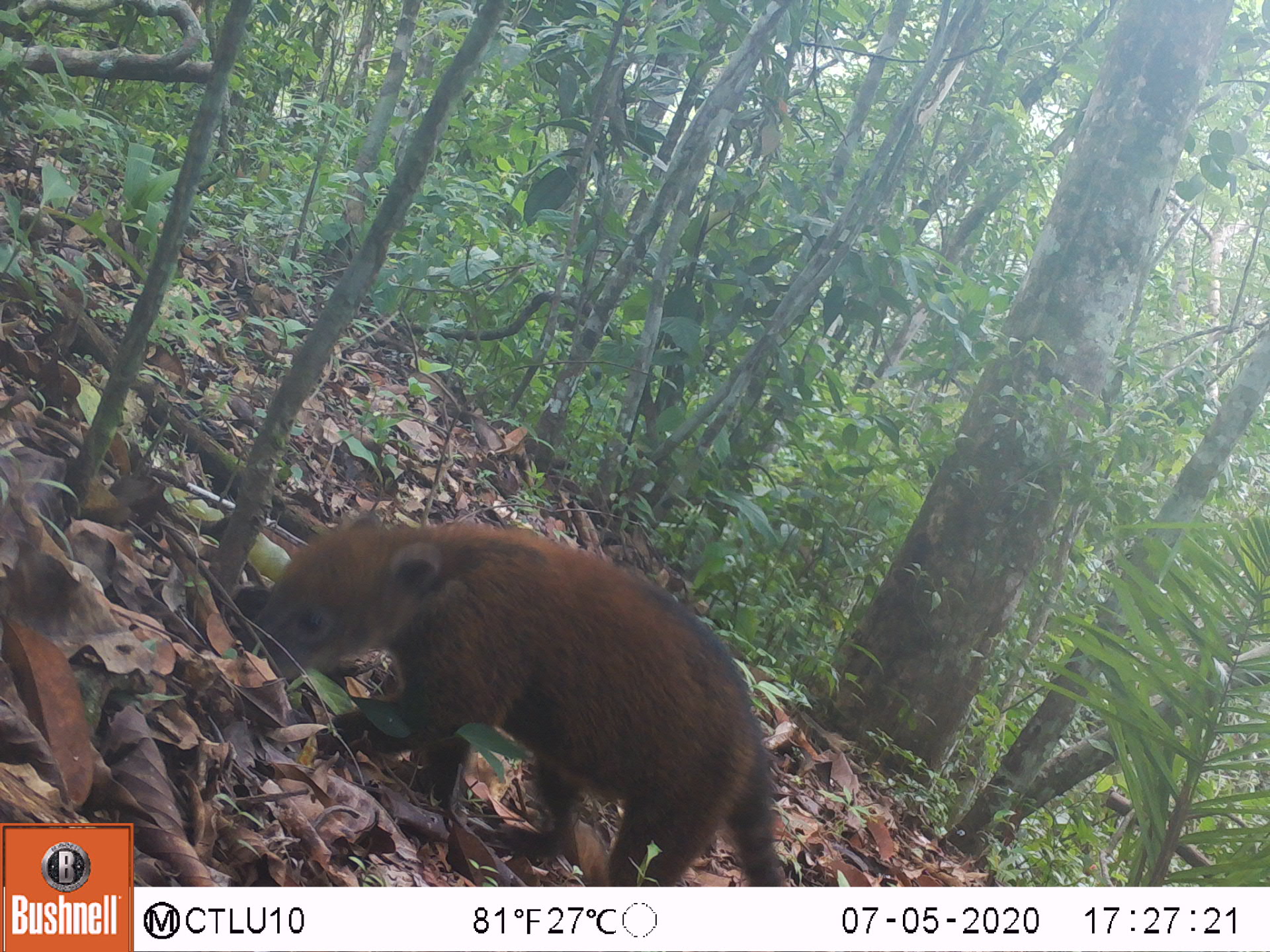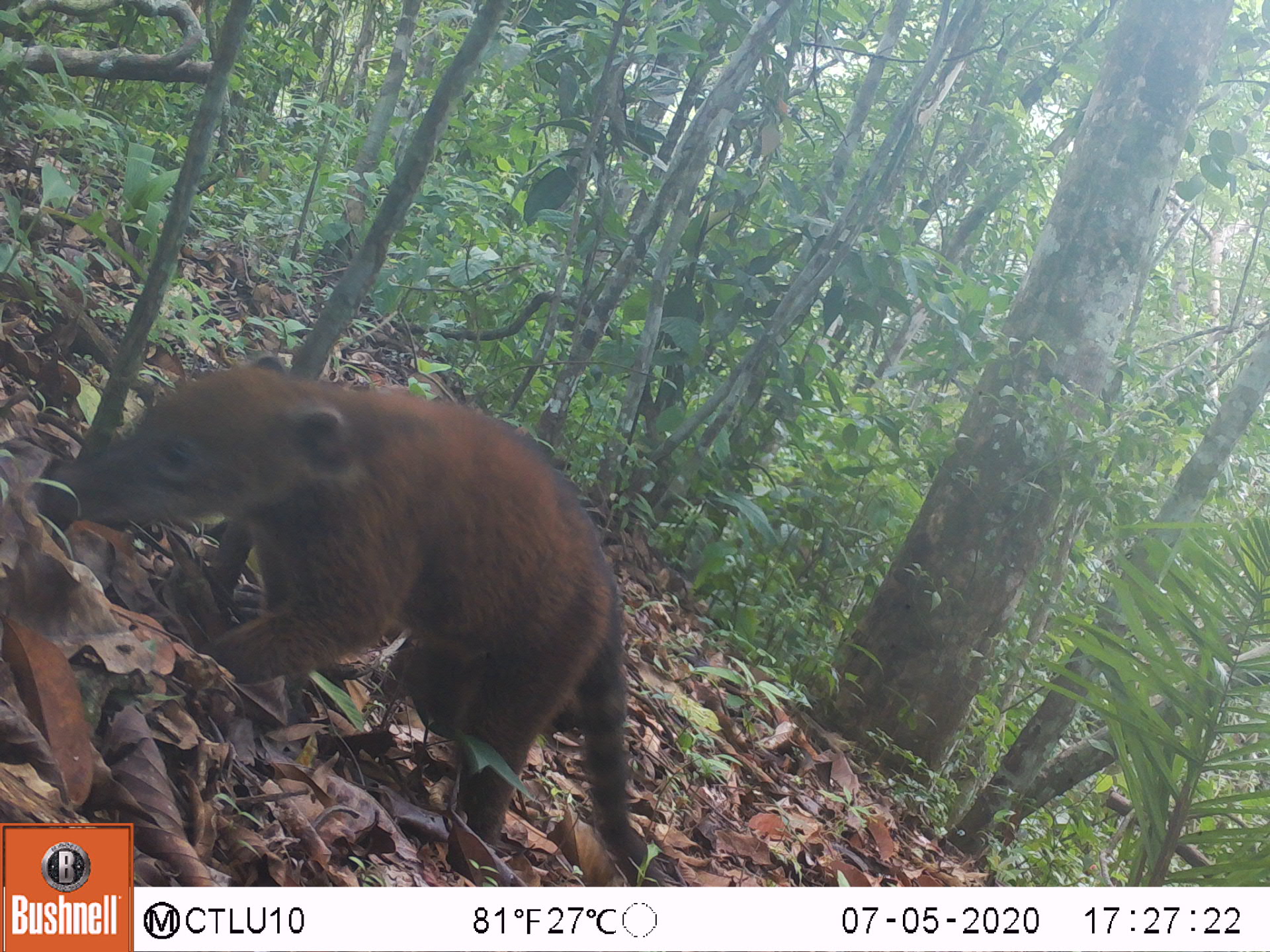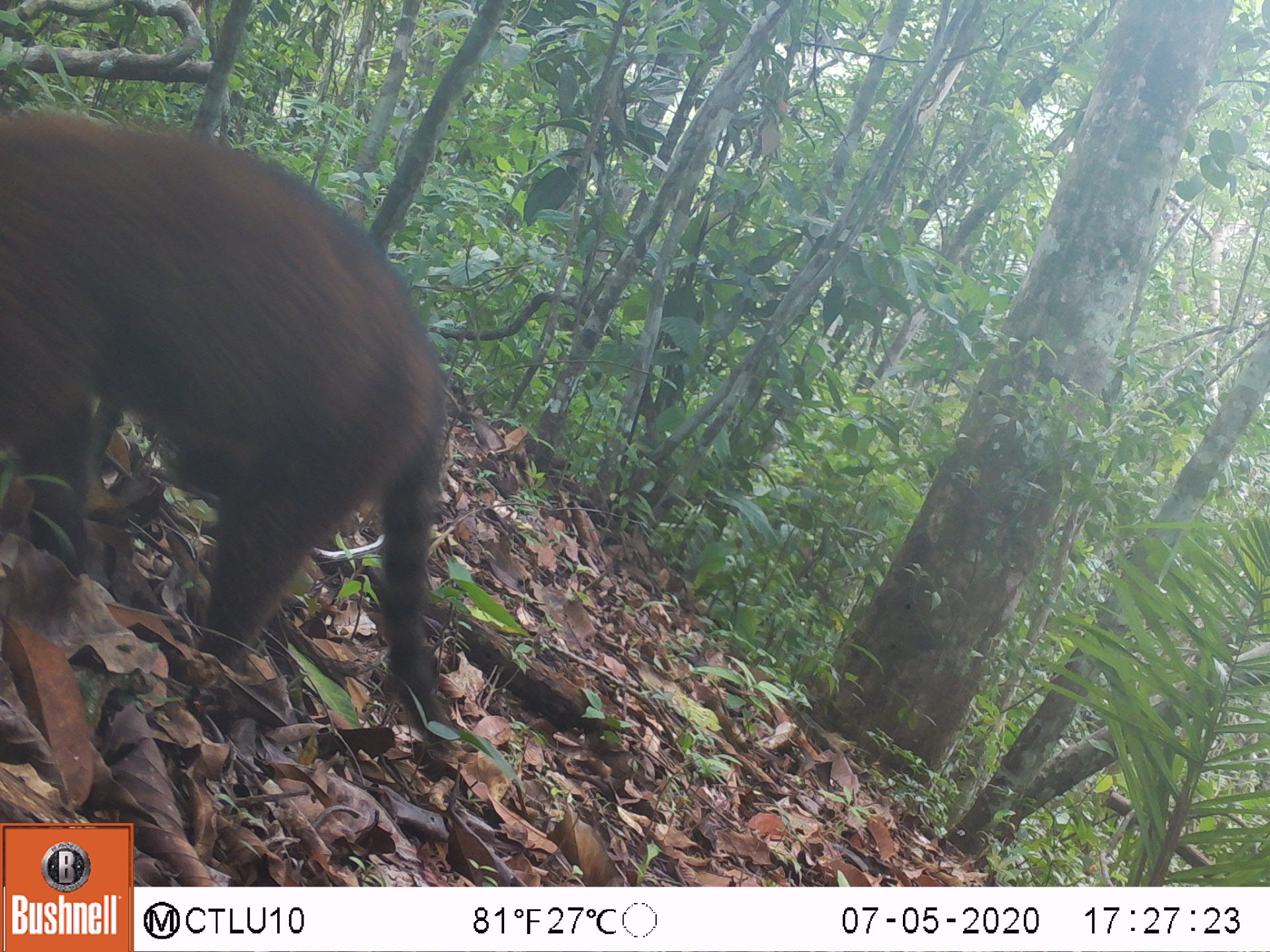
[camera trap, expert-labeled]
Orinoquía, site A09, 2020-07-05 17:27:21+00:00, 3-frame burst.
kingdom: Animalia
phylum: Chordata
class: Mammalia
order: Carnivora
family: Procyonidae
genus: Nasua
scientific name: Nasua nasua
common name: south american coati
South american coati (Nasua nasua).